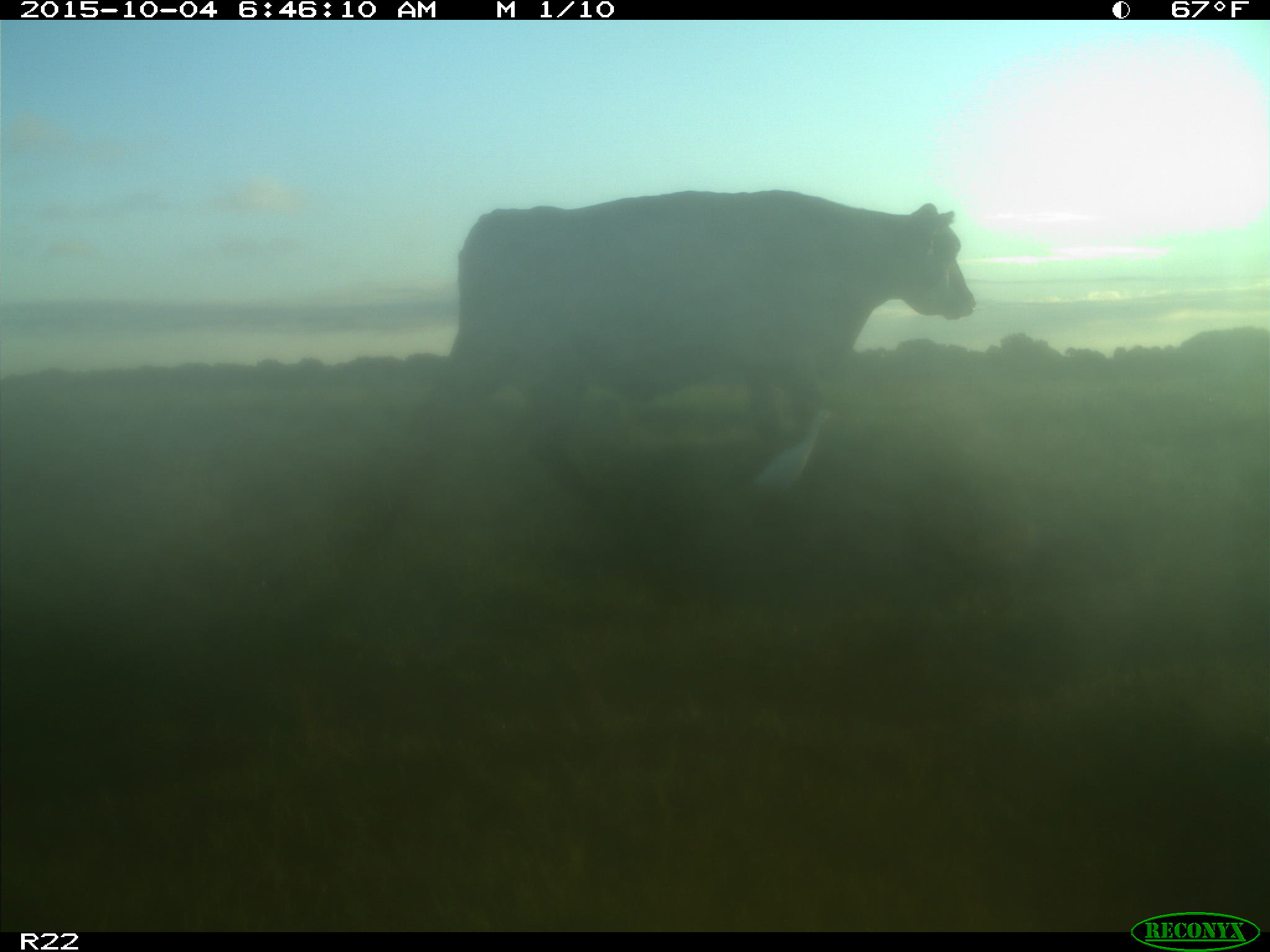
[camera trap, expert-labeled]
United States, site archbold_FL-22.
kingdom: Animalia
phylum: Chordata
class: Mammalia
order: Artiodactyla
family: Bovidae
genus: Bos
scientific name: Bos taurus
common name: domestic cow